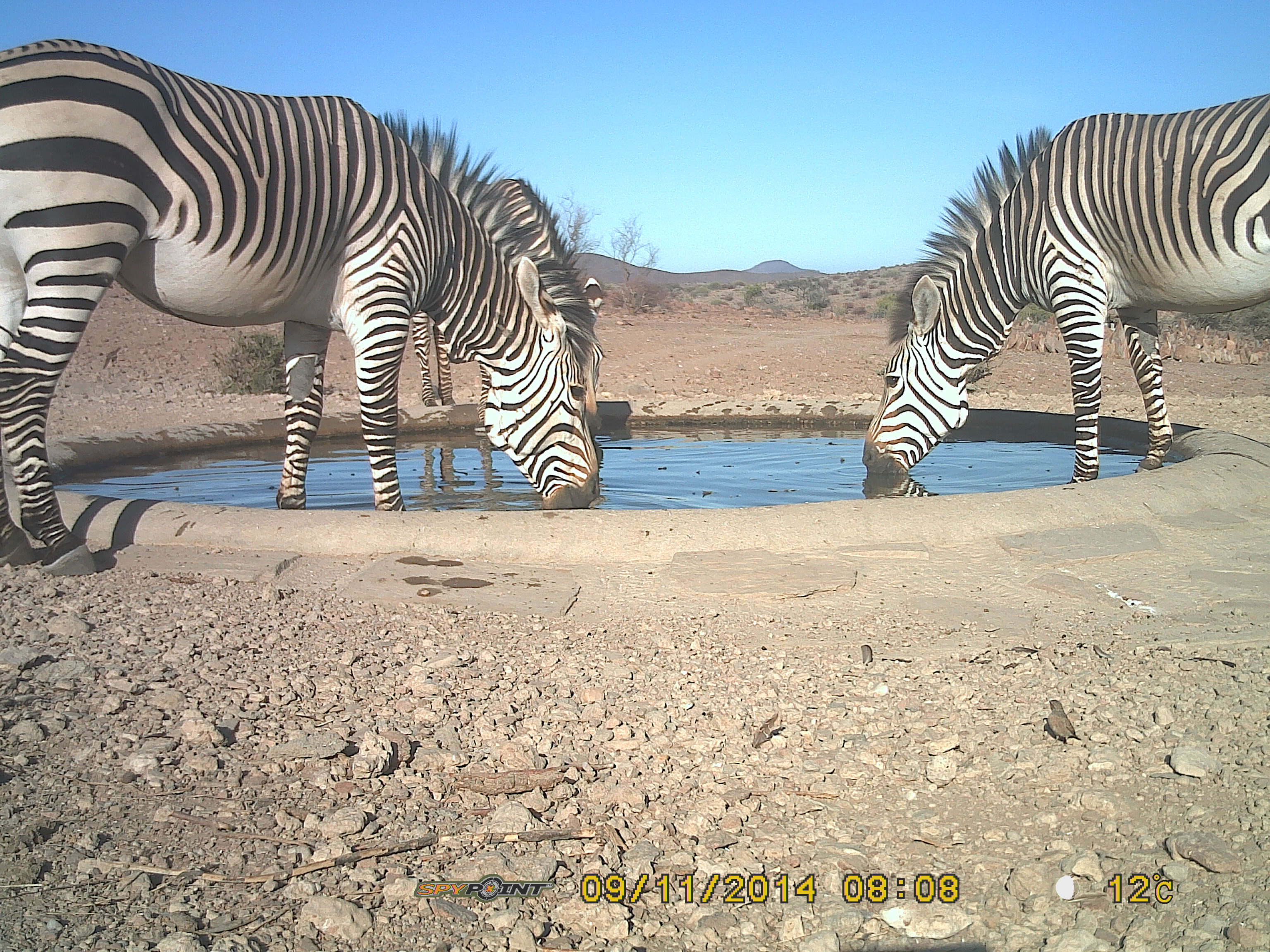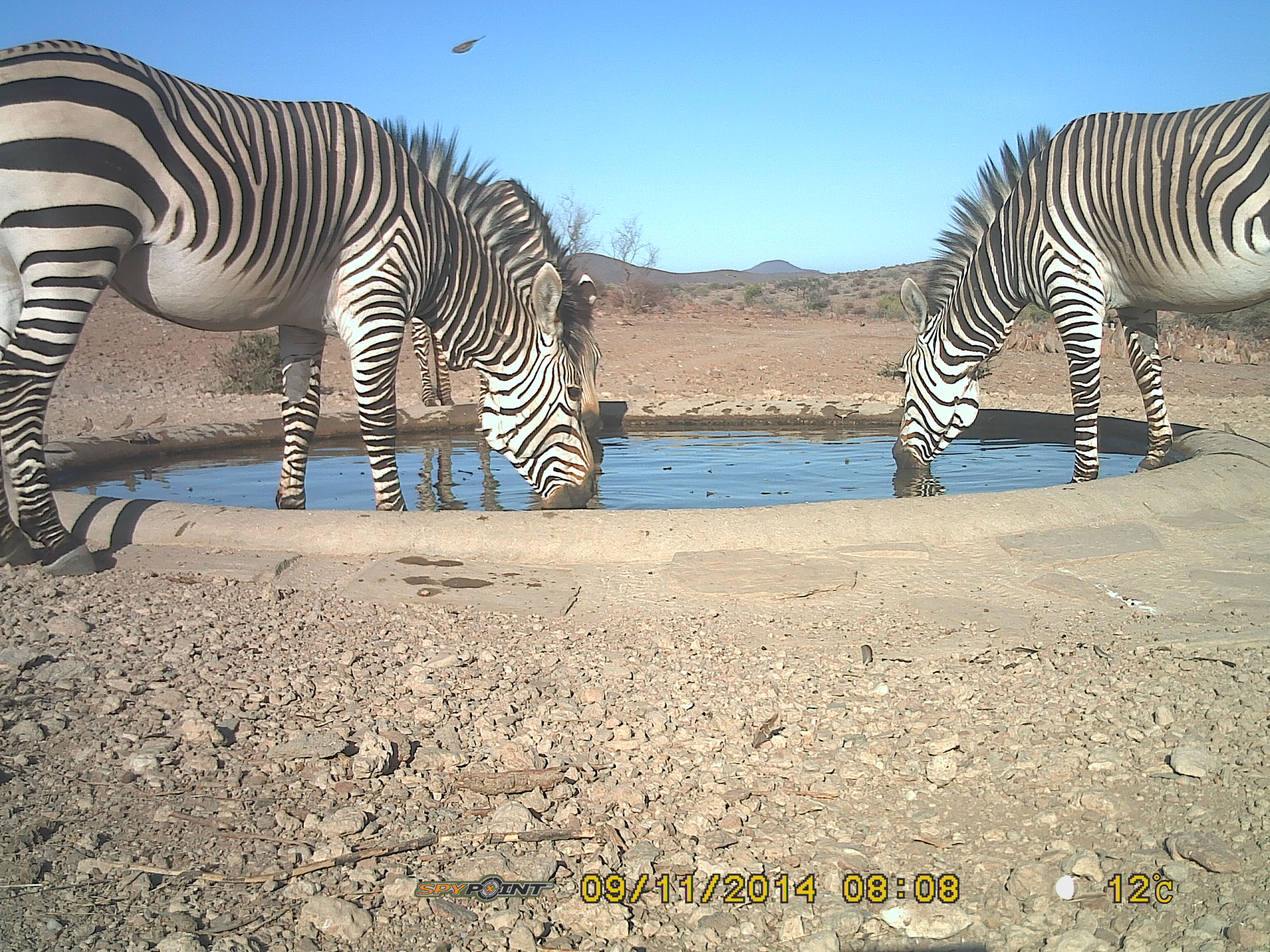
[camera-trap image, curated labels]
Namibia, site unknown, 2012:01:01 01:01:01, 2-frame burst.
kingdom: Animalia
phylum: Chordata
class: Mammalia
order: Perissodactyla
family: Equidae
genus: Equus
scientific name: Equus zebra hartmannae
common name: hartmann's mountain zebra